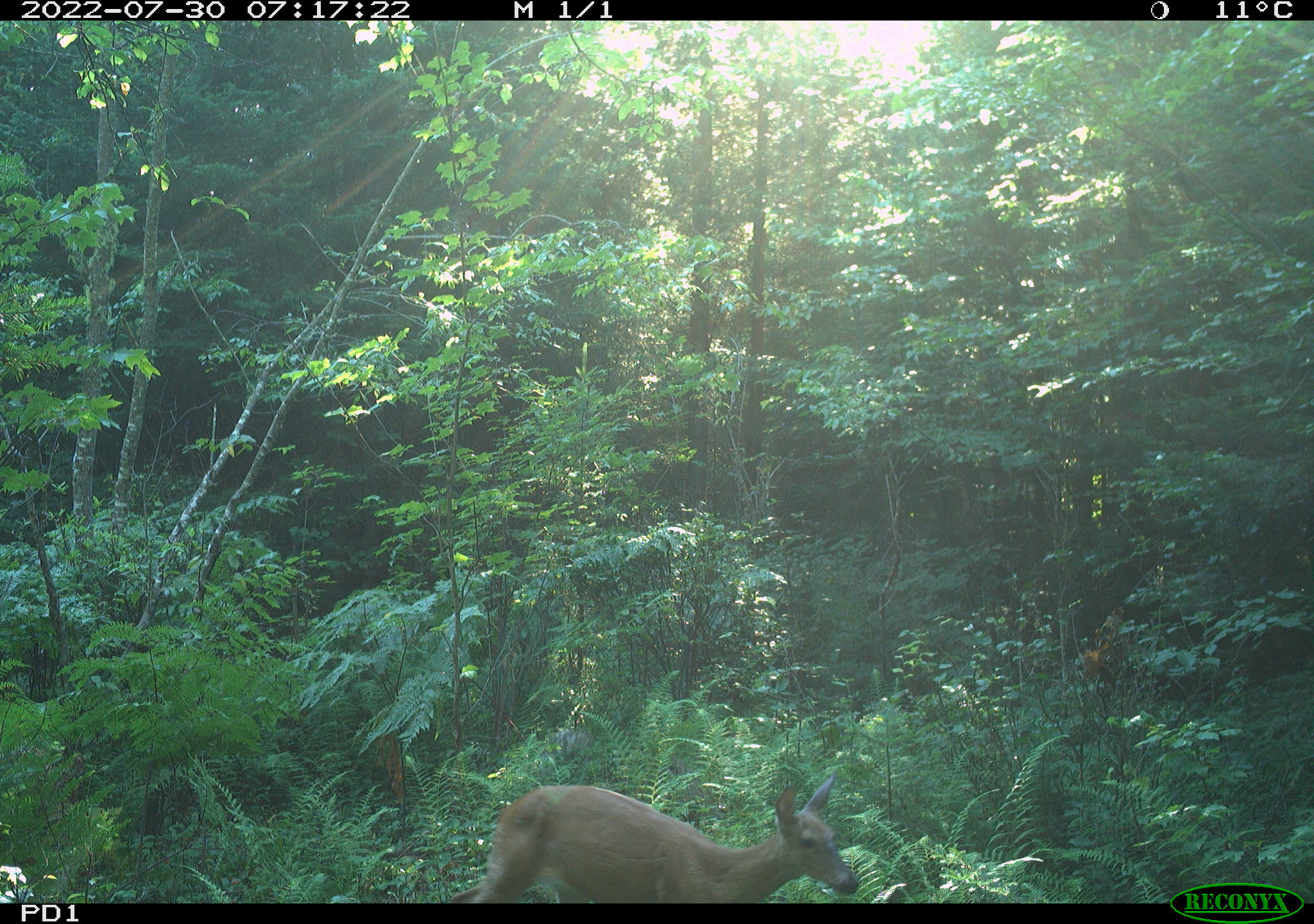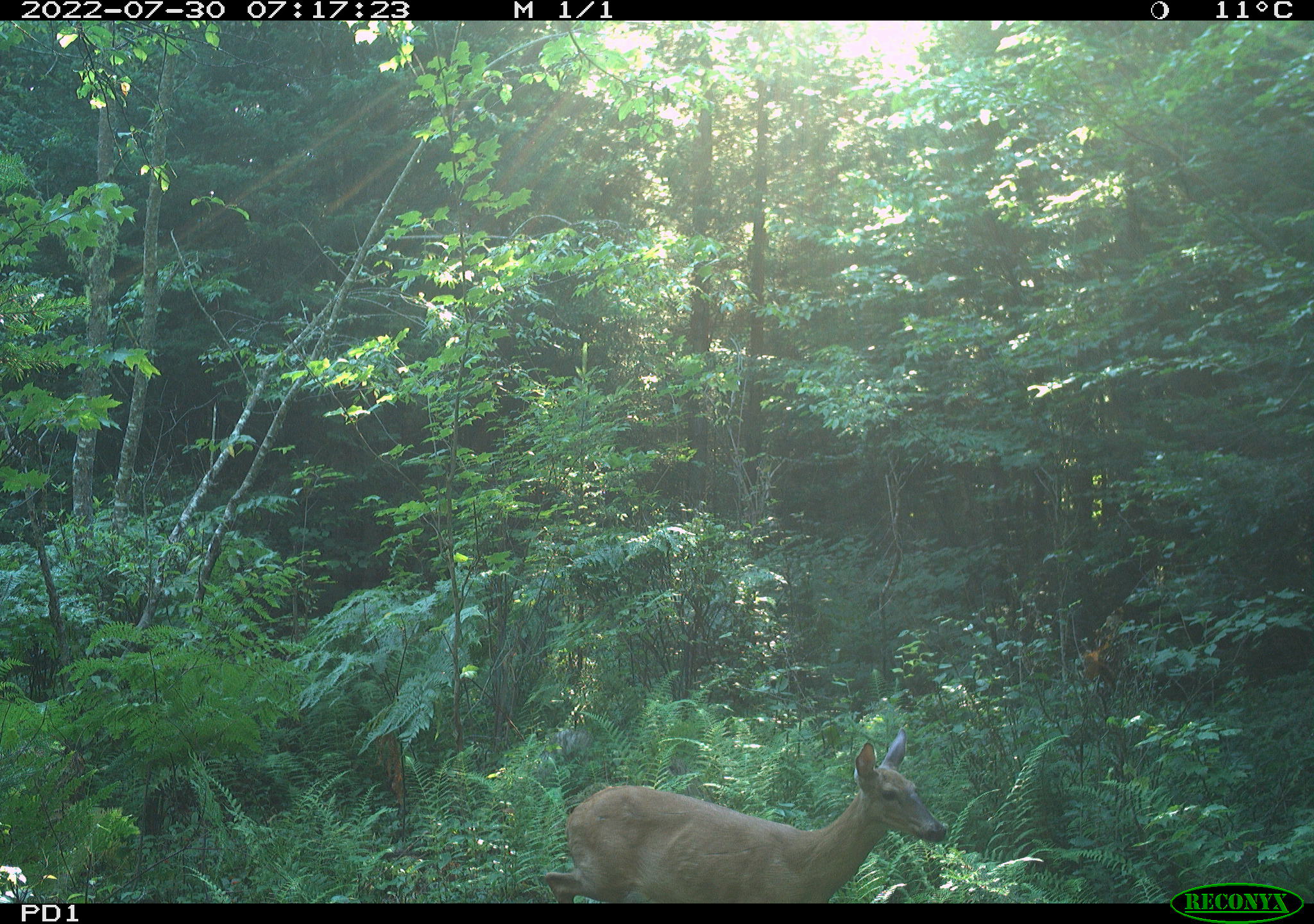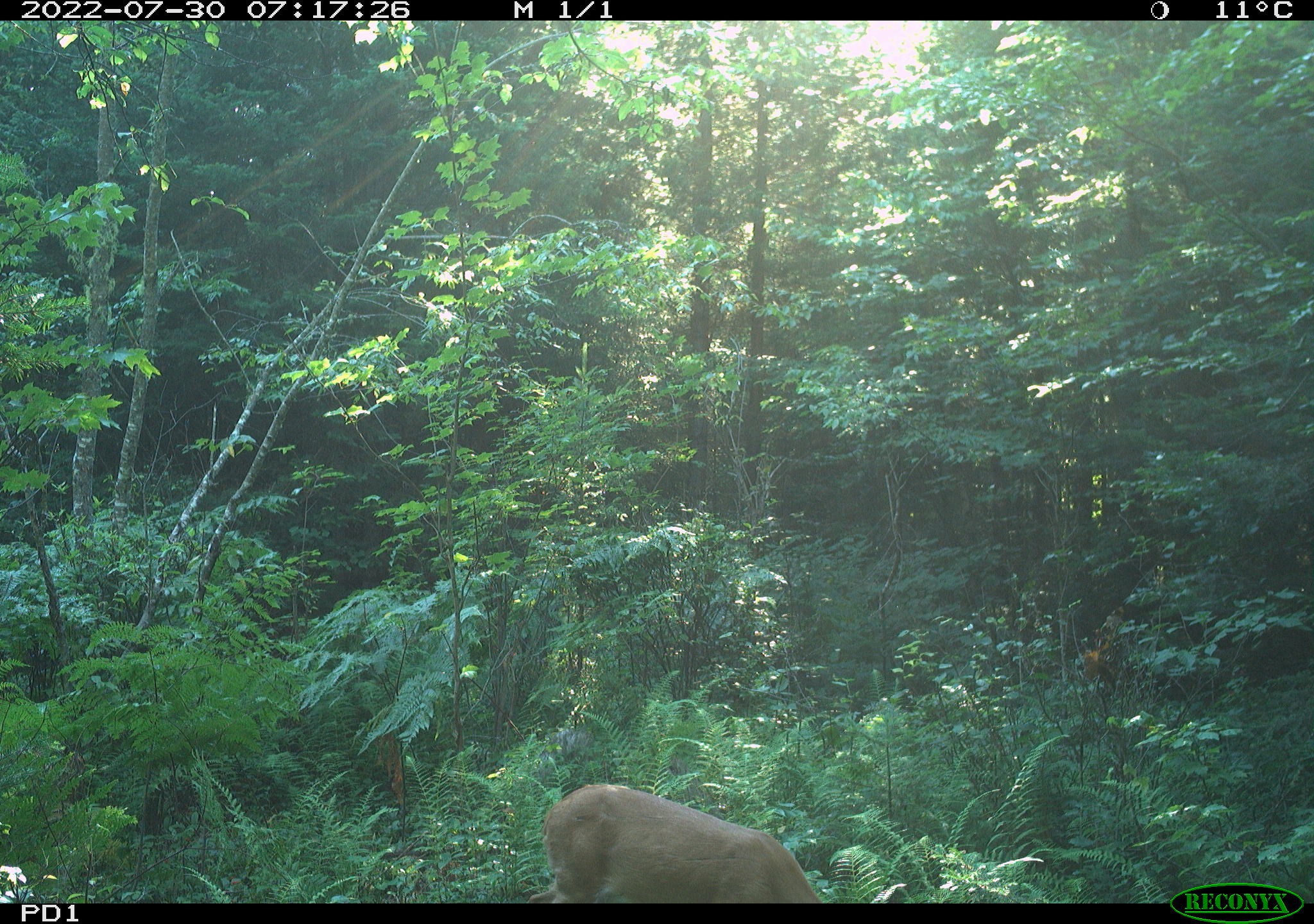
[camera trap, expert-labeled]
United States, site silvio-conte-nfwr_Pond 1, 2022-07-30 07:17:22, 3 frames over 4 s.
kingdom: Animalia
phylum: Chordata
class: Mammalia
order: Artiodactyla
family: Cervidae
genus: Odocoileus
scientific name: Odocoileus virginianus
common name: white-tailed deer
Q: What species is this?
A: White-tailed deer (Odocoileus virginianus).